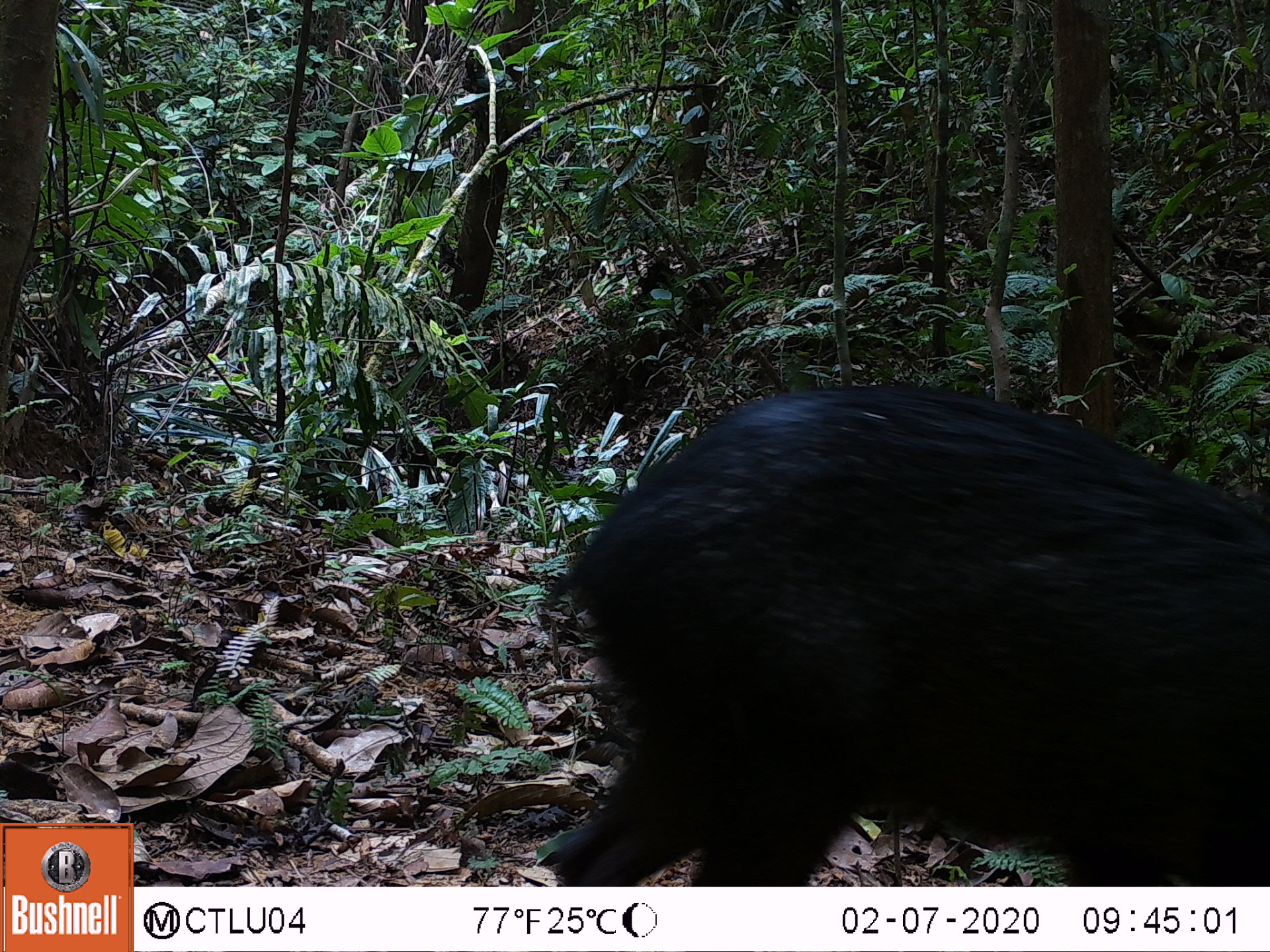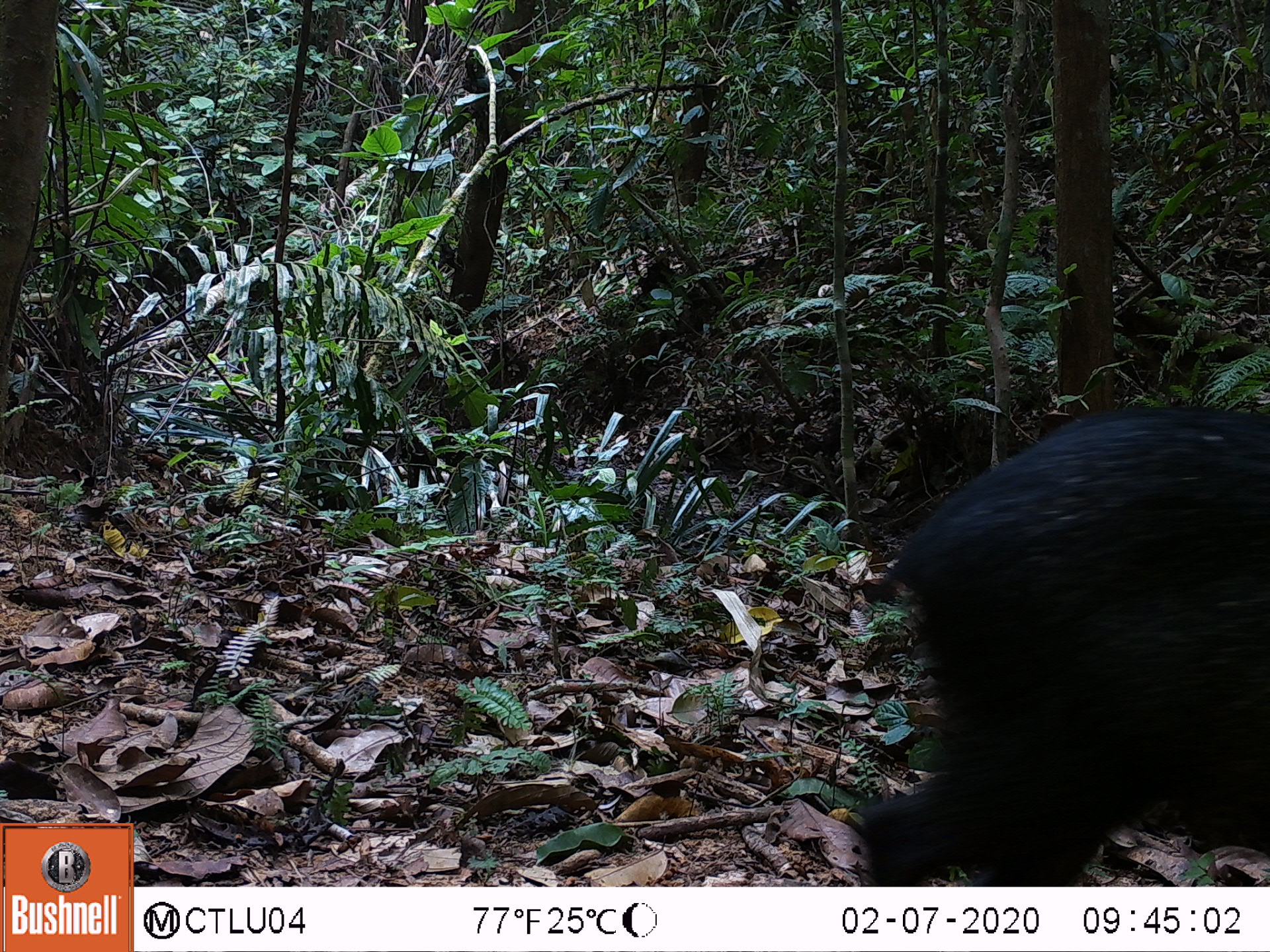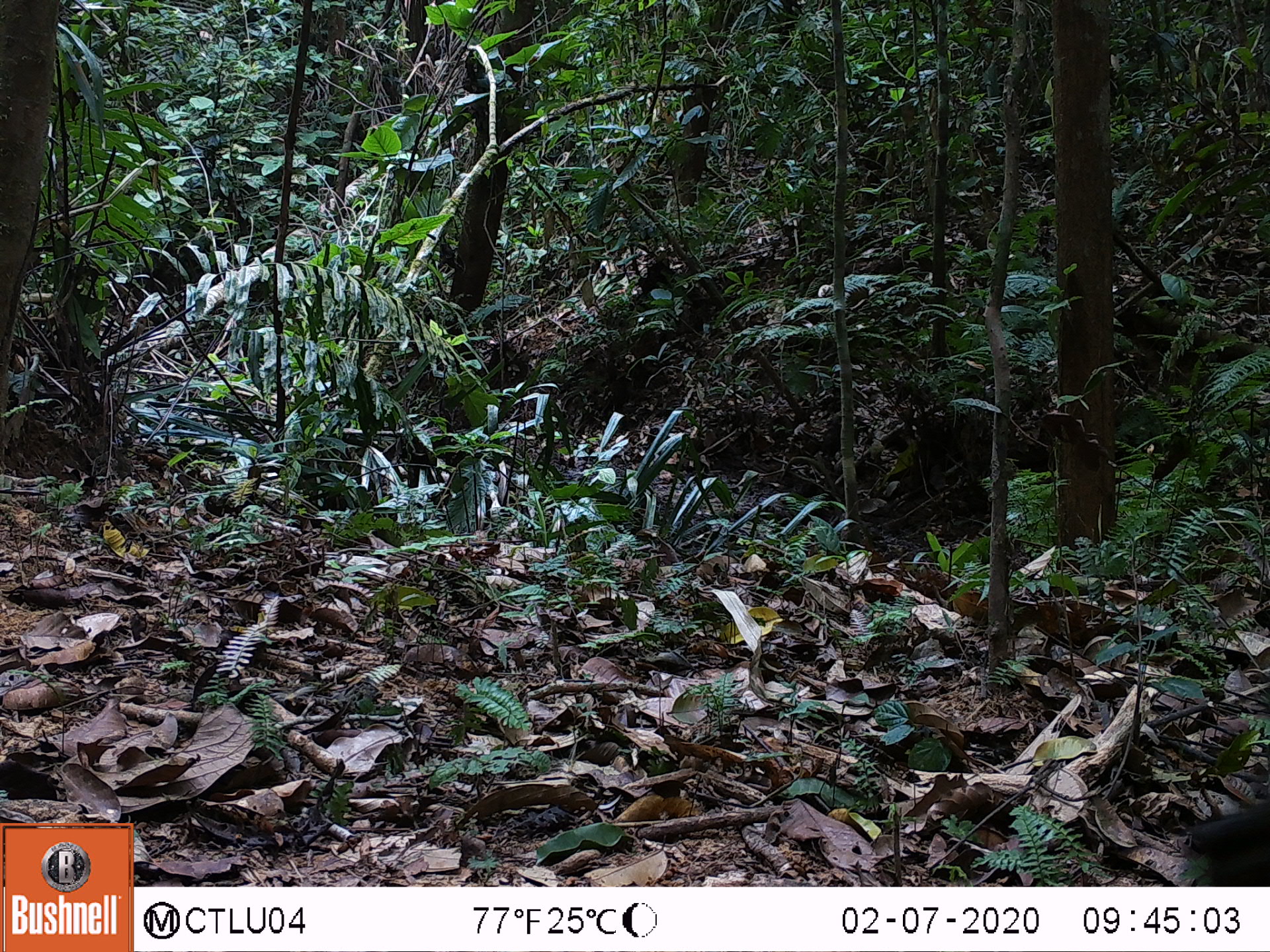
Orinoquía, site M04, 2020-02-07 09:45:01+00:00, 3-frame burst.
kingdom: Animalia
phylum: Chordata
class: Mammalia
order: Artiodactyla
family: Tayassuidae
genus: Pecari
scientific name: Pecari tajacu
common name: collared peccary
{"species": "collared peccary (Pecari tajacu)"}